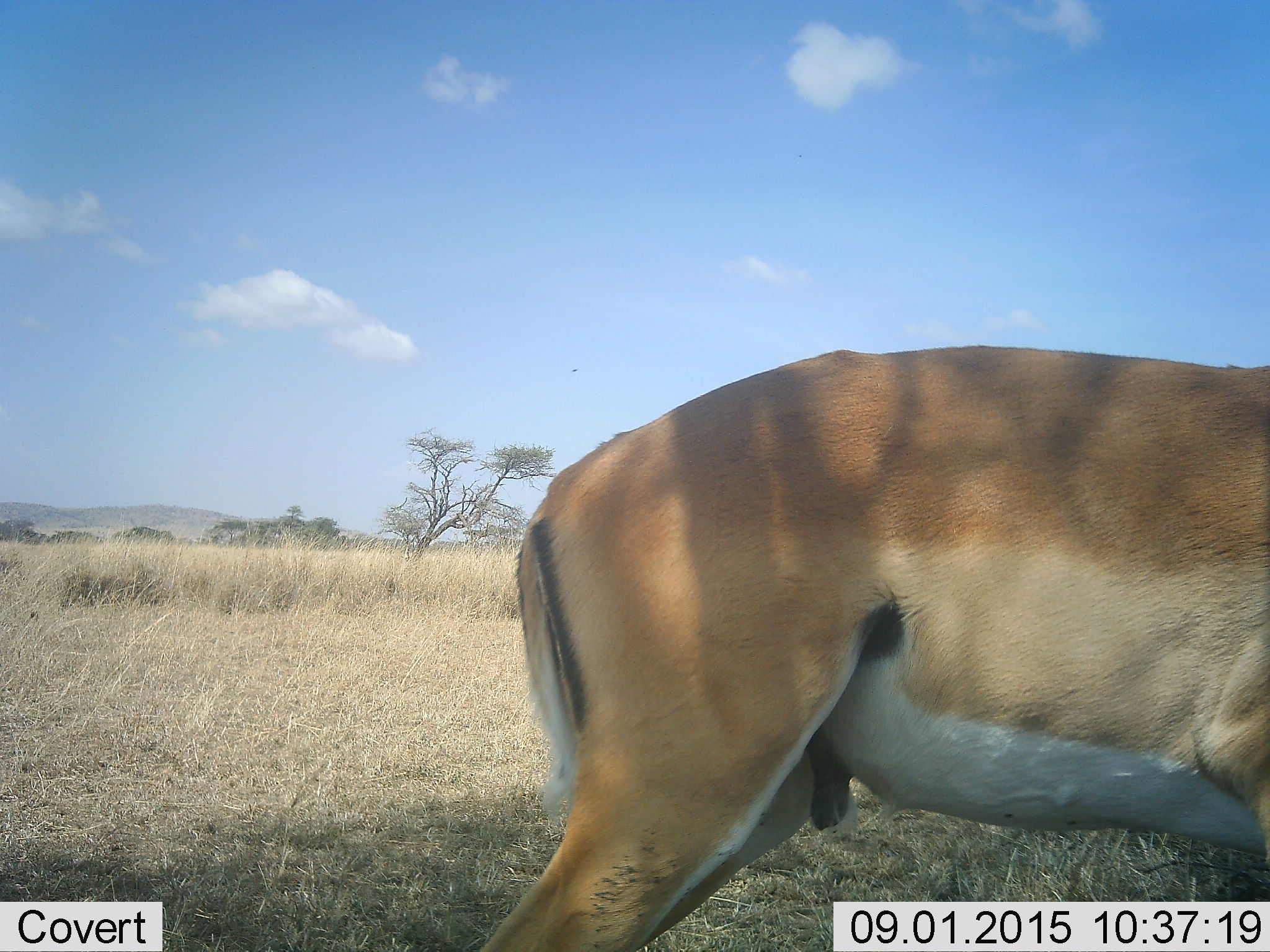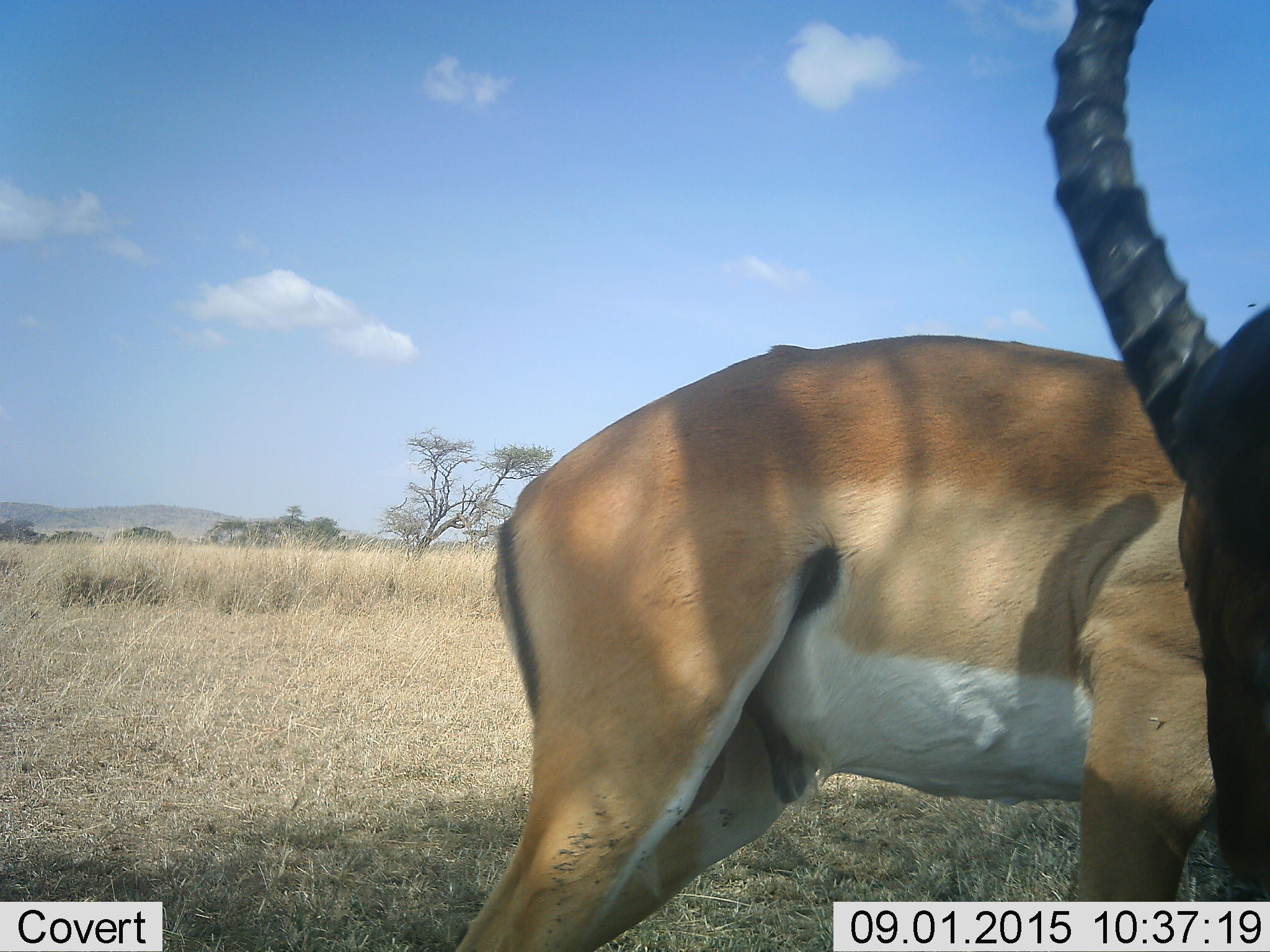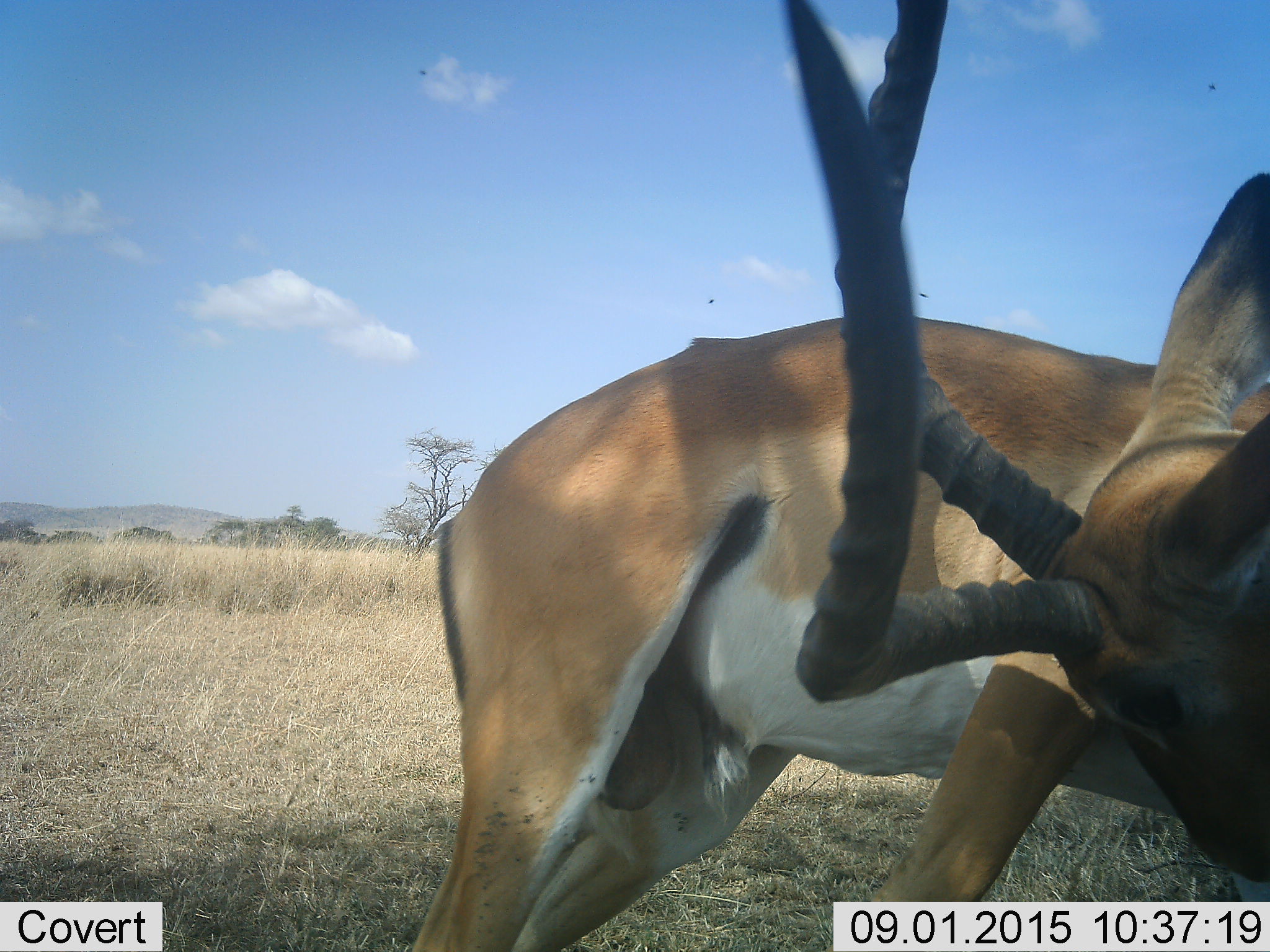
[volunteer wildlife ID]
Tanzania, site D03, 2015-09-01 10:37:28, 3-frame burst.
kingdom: Animalia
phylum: Chordata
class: Mammalia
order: Artiodactyla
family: Bovidae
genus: Nanger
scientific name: Nanger granti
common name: grant's gazelle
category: gazellegrants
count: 1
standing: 86%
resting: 0%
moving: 14%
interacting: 14%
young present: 0%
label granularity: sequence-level